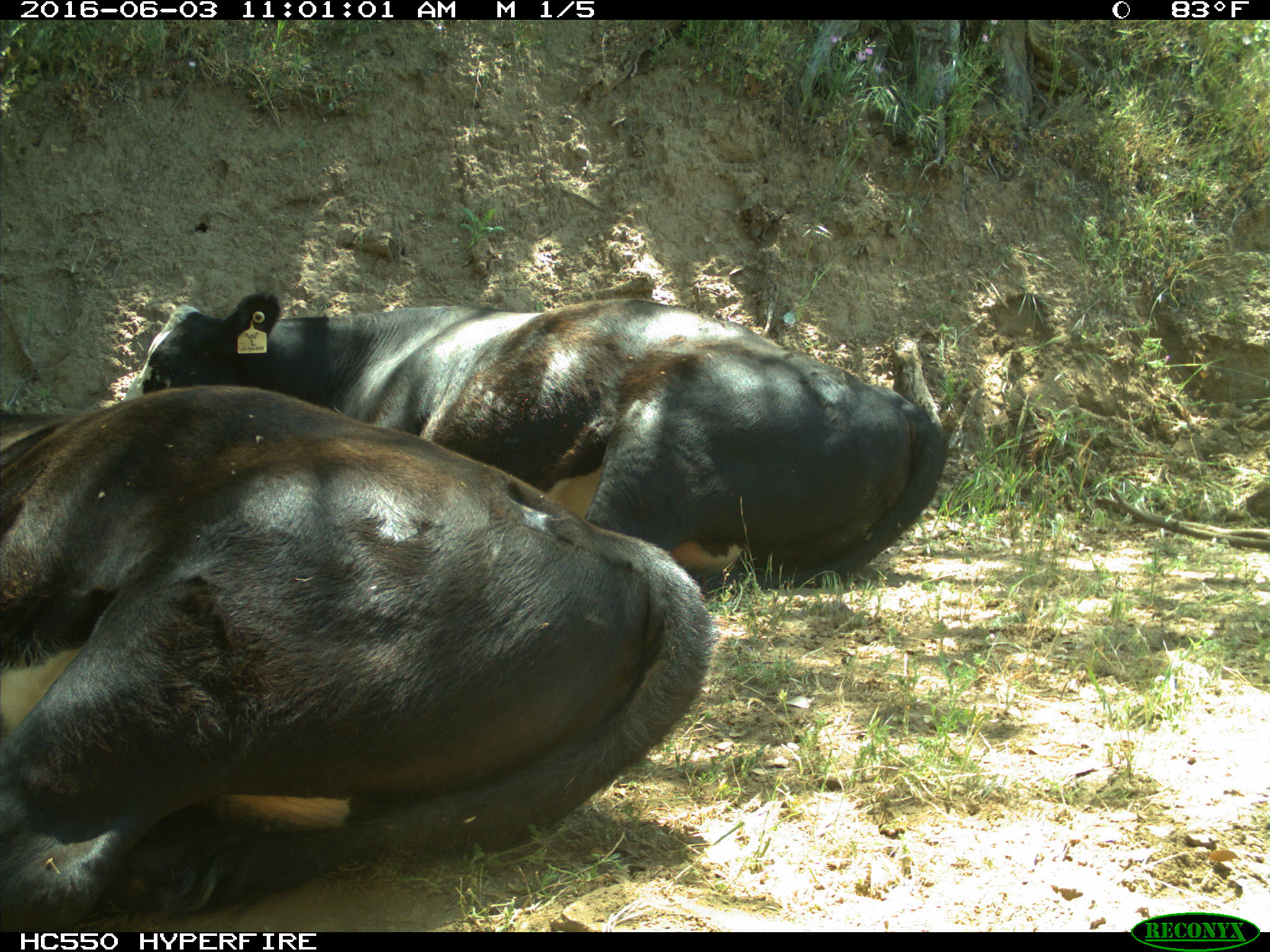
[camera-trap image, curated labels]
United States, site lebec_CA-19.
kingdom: Animalia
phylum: Chordata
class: Mammalia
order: Artiodactyla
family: Bovidae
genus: Bos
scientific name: Bos taurus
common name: domestic cow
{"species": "Bos taurus (domestic cow)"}